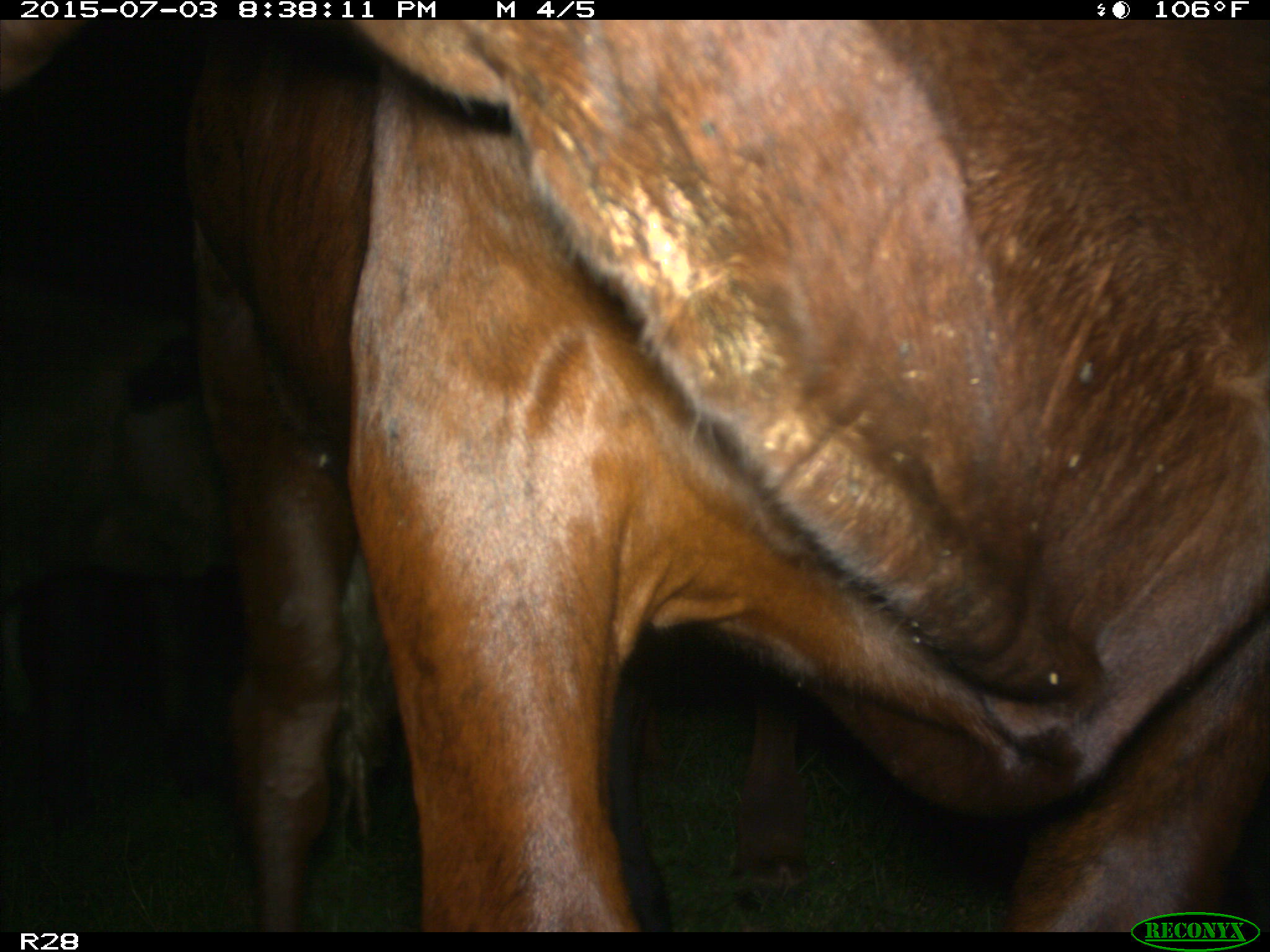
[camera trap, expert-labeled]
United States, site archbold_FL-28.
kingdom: Animalia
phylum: Chordata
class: Mammalia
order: Artiodactyla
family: Bovidae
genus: Bos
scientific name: Bos taurus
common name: domestic cow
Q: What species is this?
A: Bos taurus (domestic cow).